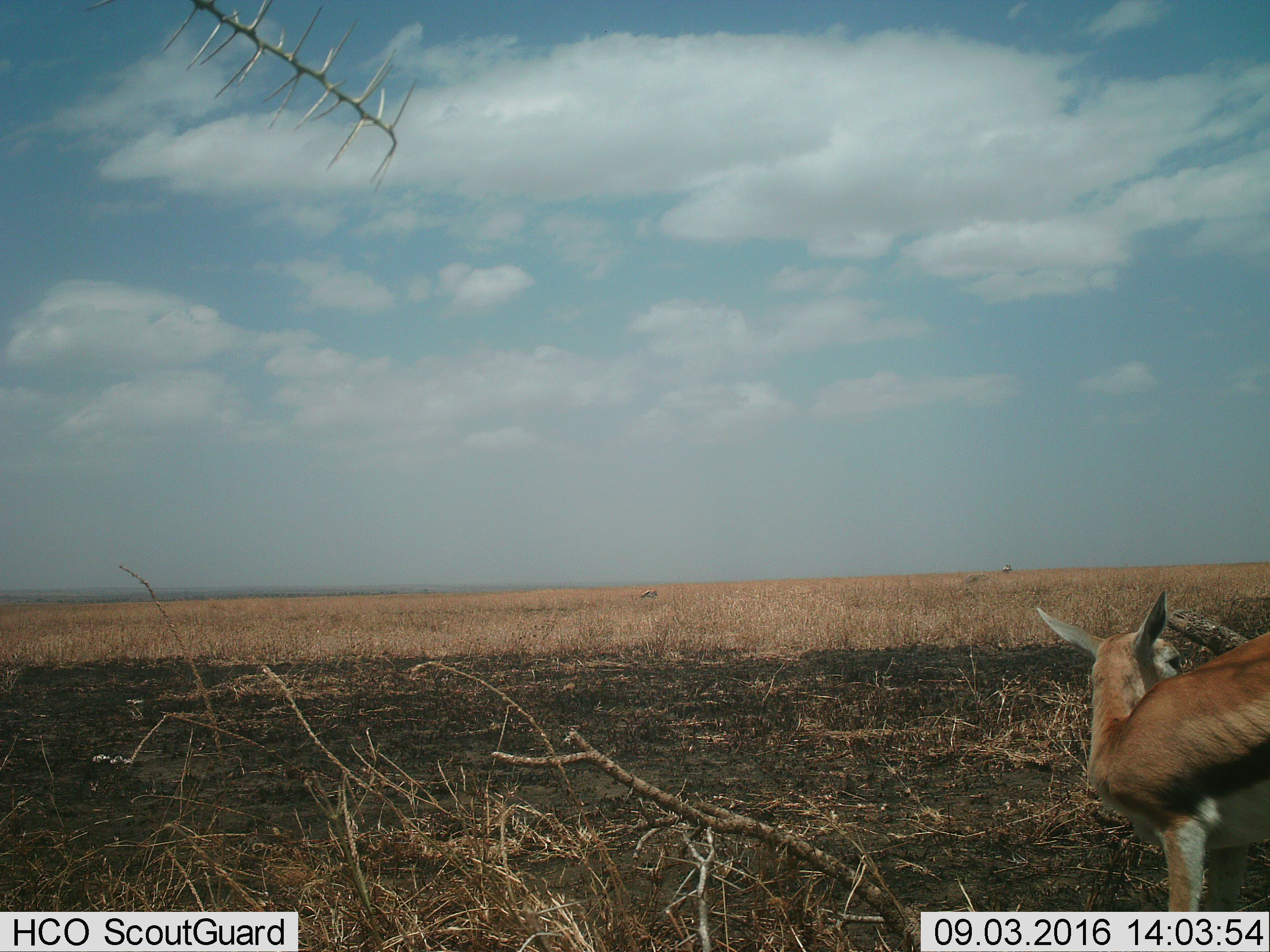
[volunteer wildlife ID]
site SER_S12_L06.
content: unidentified animal